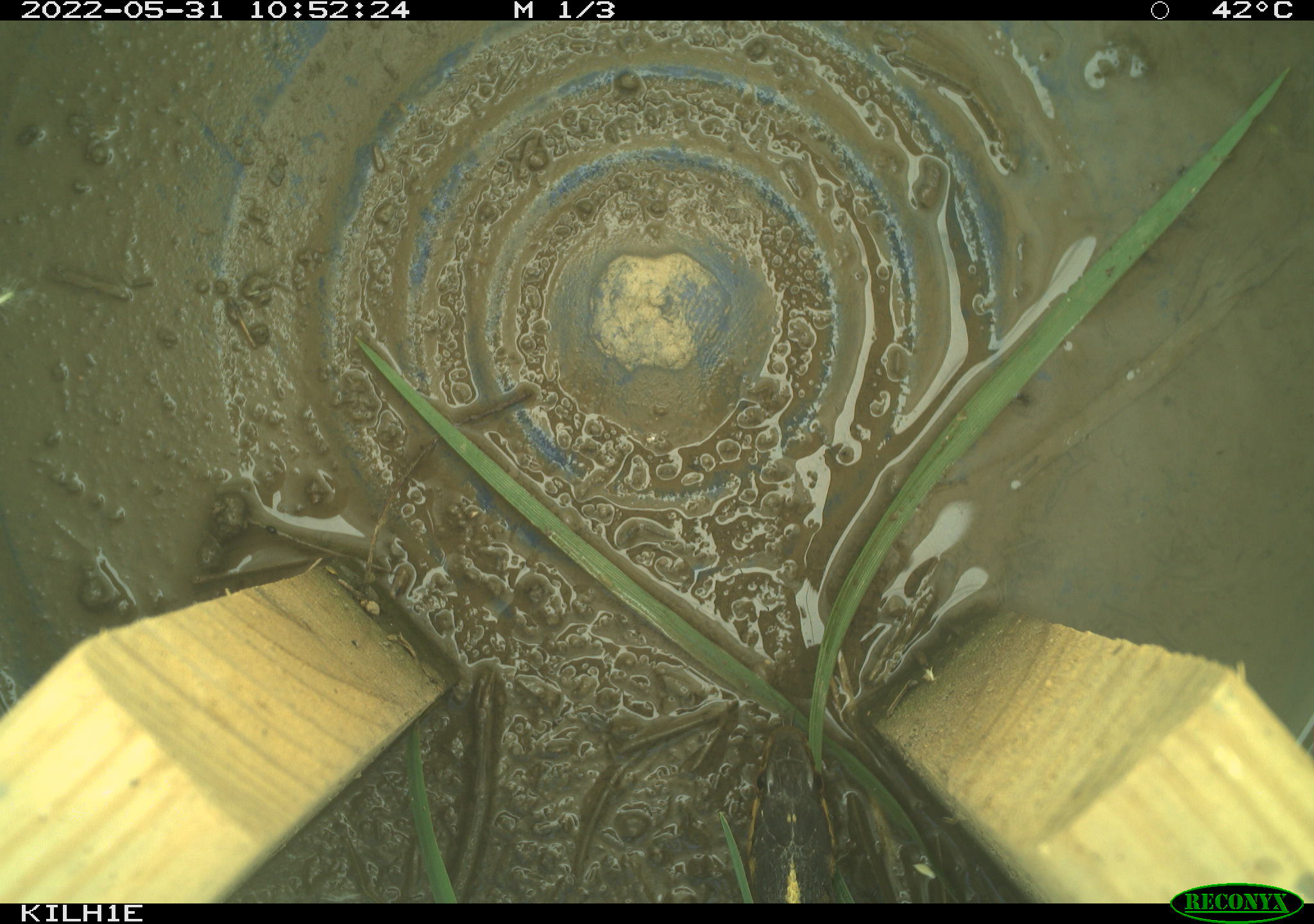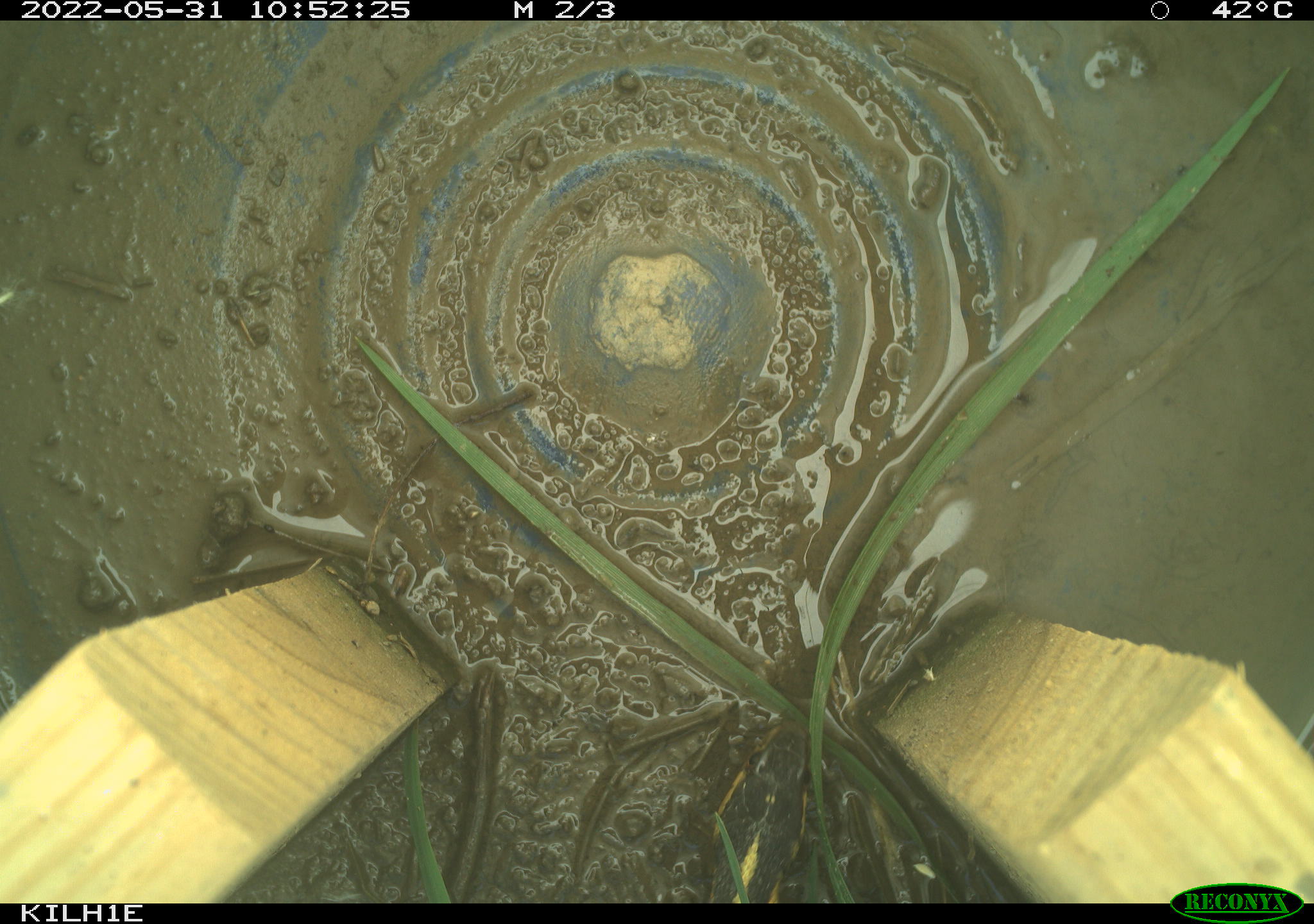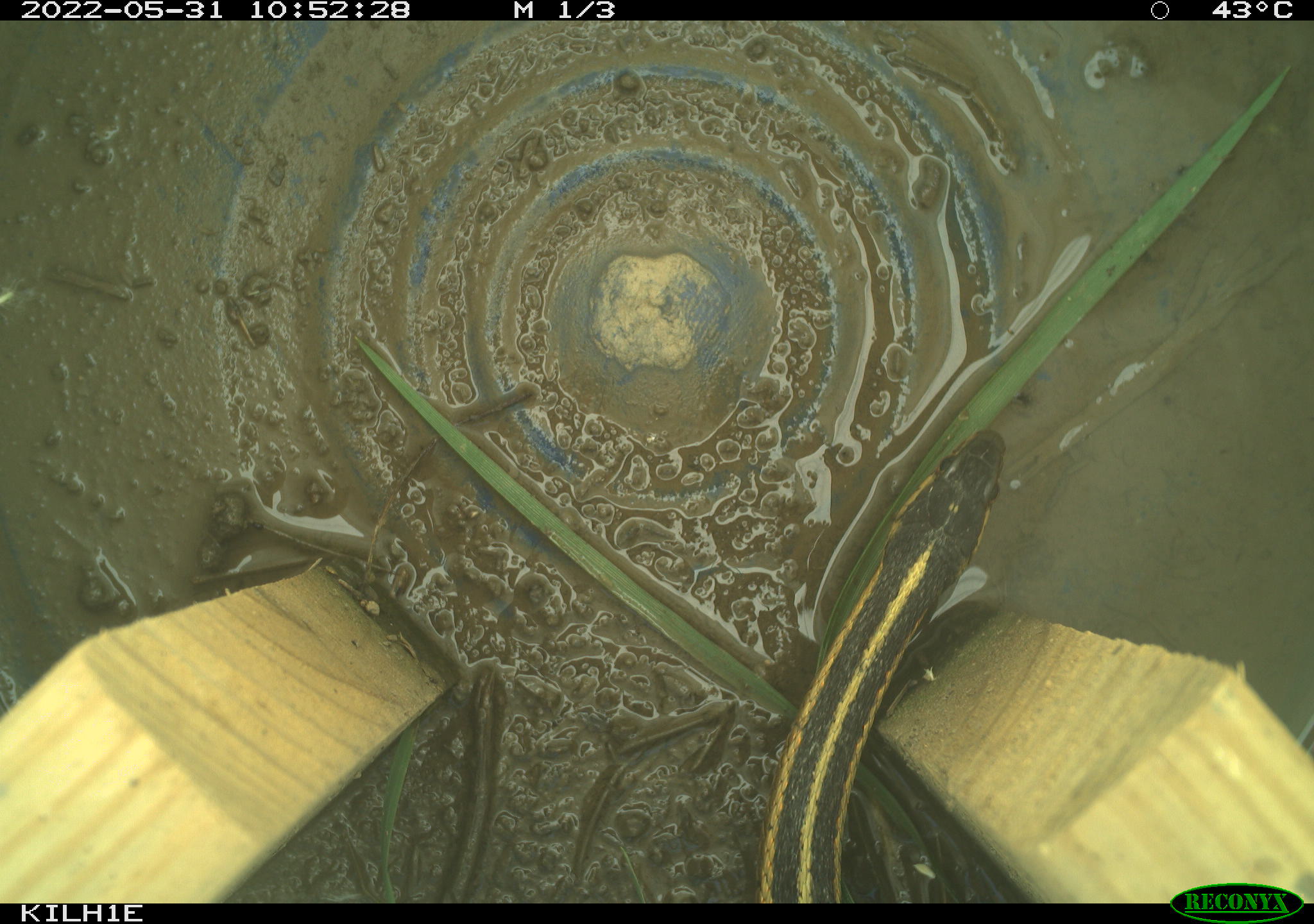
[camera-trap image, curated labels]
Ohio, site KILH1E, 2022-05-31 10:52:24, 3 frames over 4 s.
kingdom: Animalia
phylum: Chordata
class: Reptilia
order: Squamata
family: Colubridae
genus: Thamnophis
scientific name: Thamnophis sirtalis sirtalis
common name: eastern gartersnake